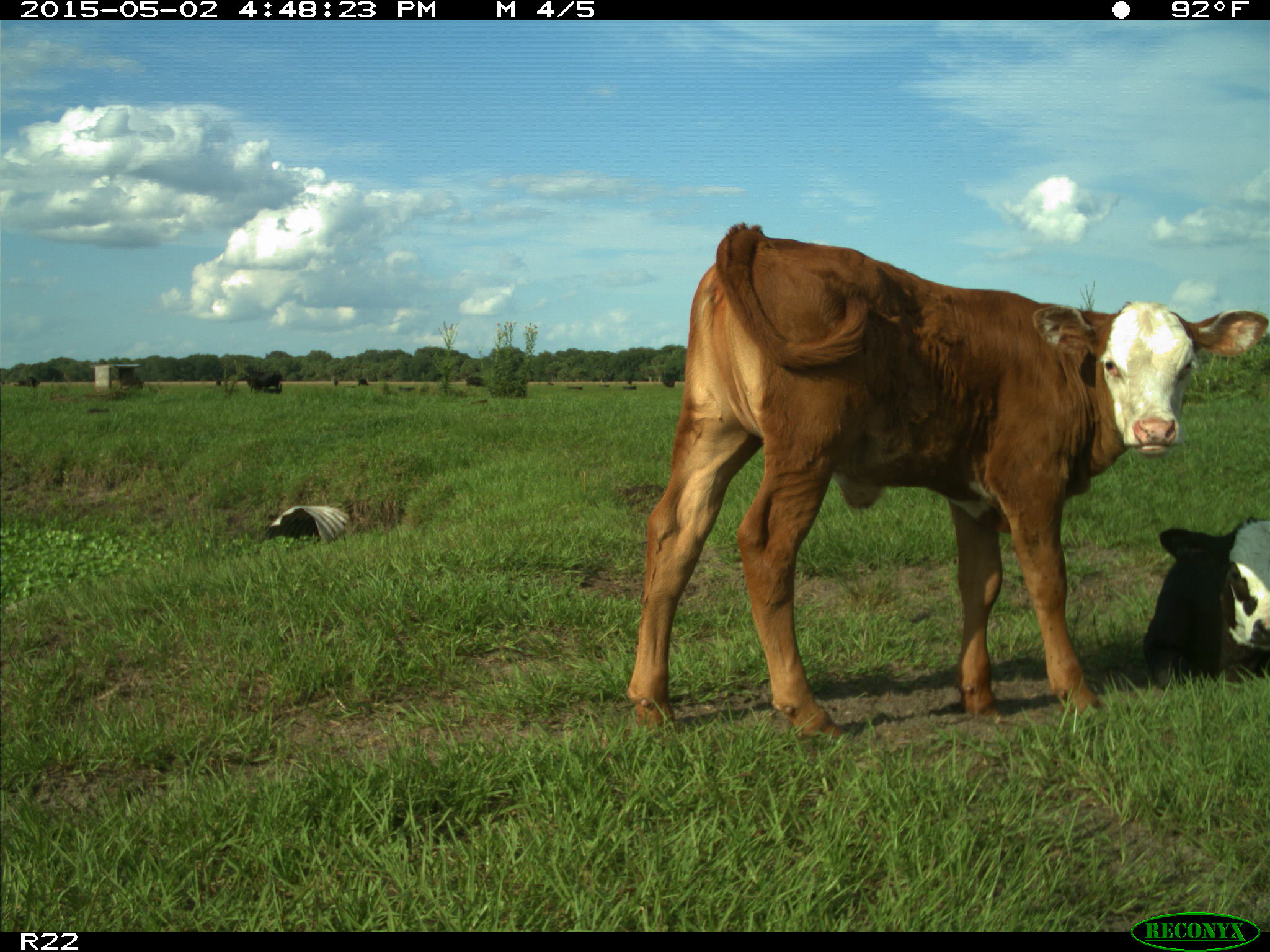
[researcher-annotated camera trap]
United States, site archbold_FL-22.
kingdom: Animalia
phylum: Chordata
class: Mammalia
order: Artiodactyla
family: Bovidae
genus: Bos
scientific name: Bos taurus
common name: domestic cow